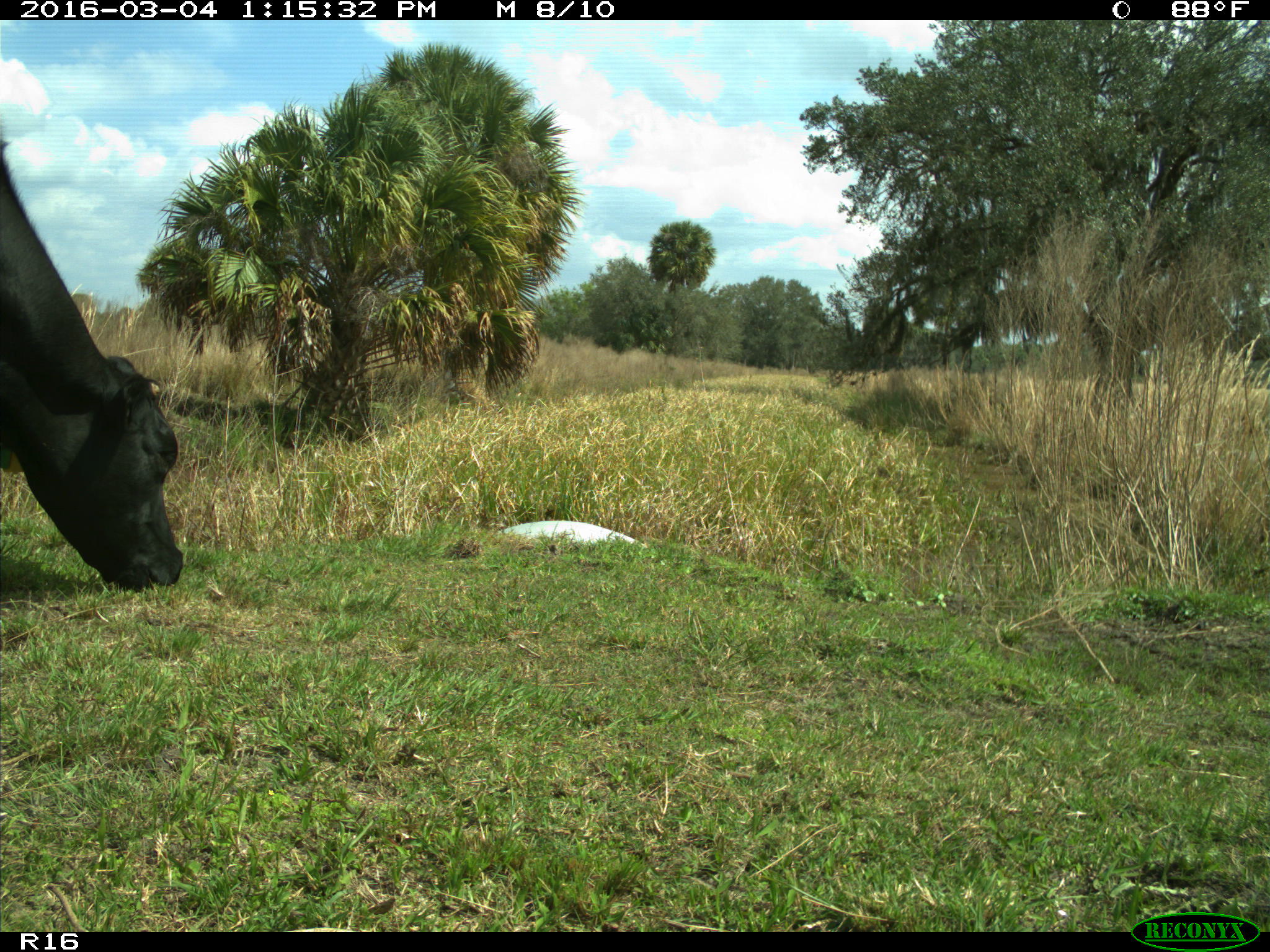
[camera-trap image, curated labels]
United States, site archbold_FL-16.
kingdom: Animalia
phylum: Chordata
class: Mammalia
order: Artiodactyla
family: Bovidae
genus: Bos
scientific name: Bos taurus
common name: domestic cow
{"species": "Bos taurus (domestic cow)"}